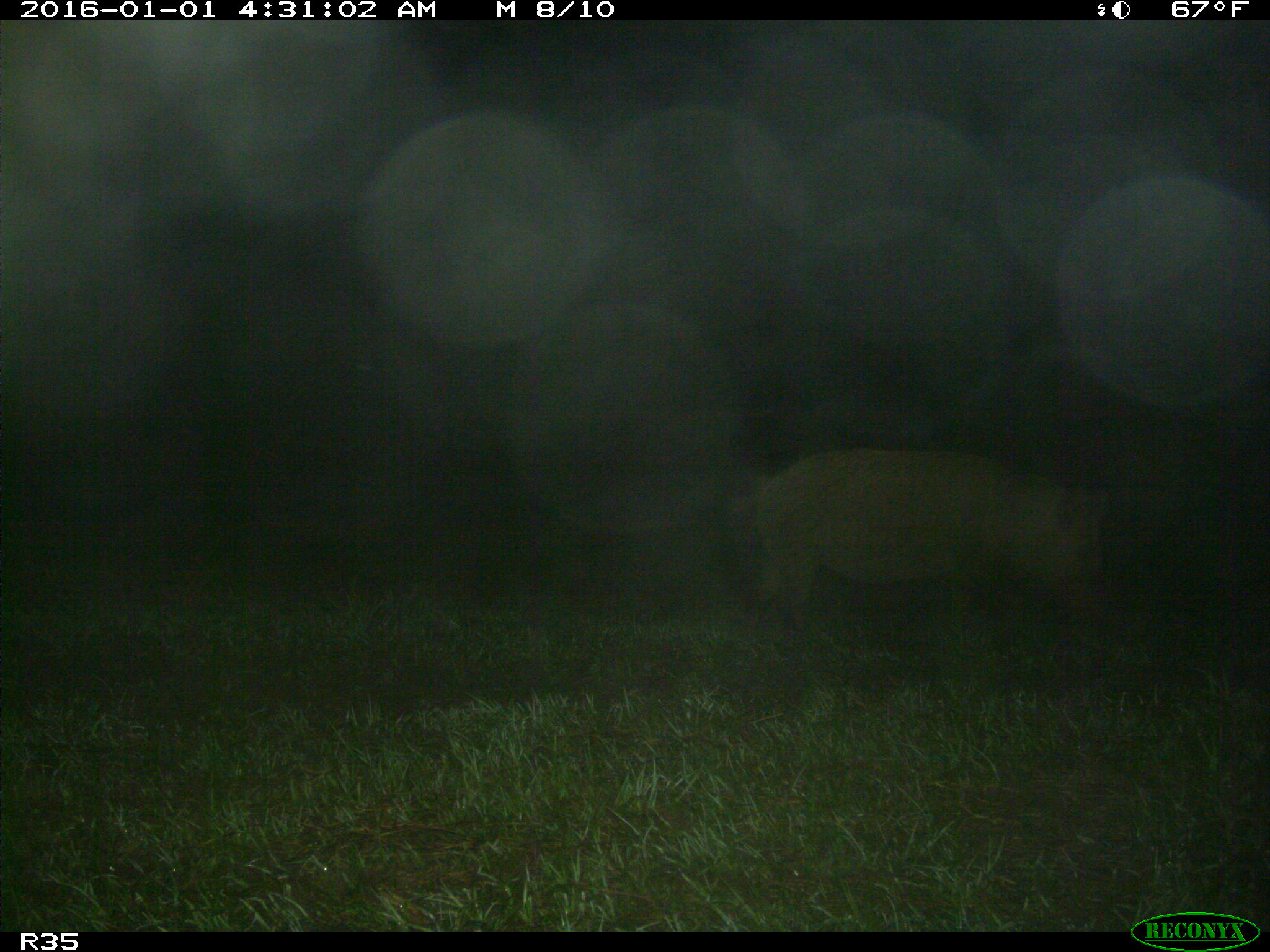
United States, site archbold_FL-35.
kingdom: Animalia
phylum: Chordata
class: Mammalia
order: Artiodactyla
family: Suidae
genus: Sus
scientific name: Sus scrofa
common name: wild boar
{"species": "Sus scrofa (wild boar)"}